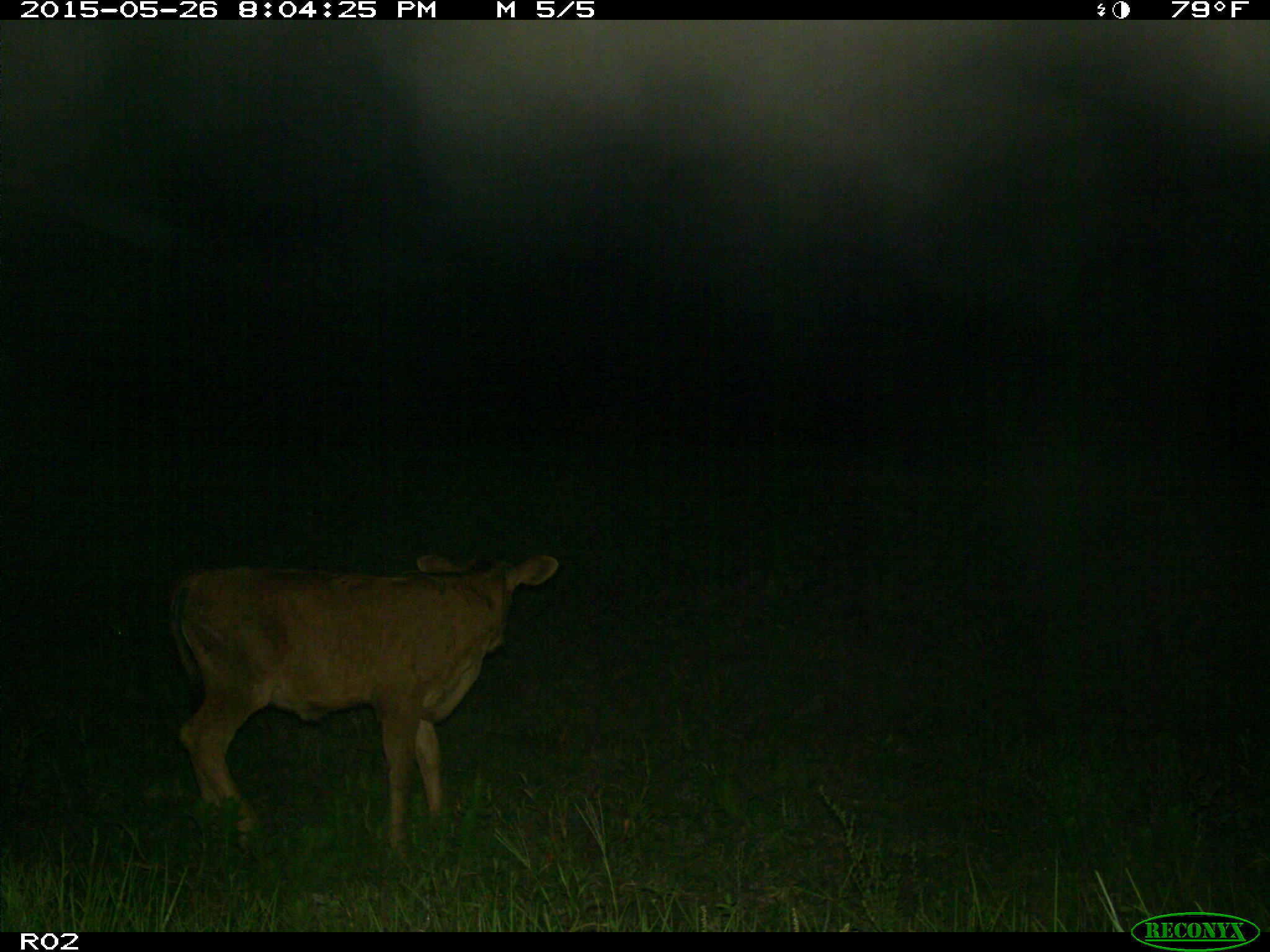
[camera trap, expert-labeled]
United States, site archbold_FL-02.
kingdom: Animalia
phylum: Chordata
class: Mammalia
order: Artiodactyla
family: Bovidae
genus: Bos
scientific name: Bos taurus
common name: domestic cow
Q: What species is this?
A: Bos taurus (domestic cow).